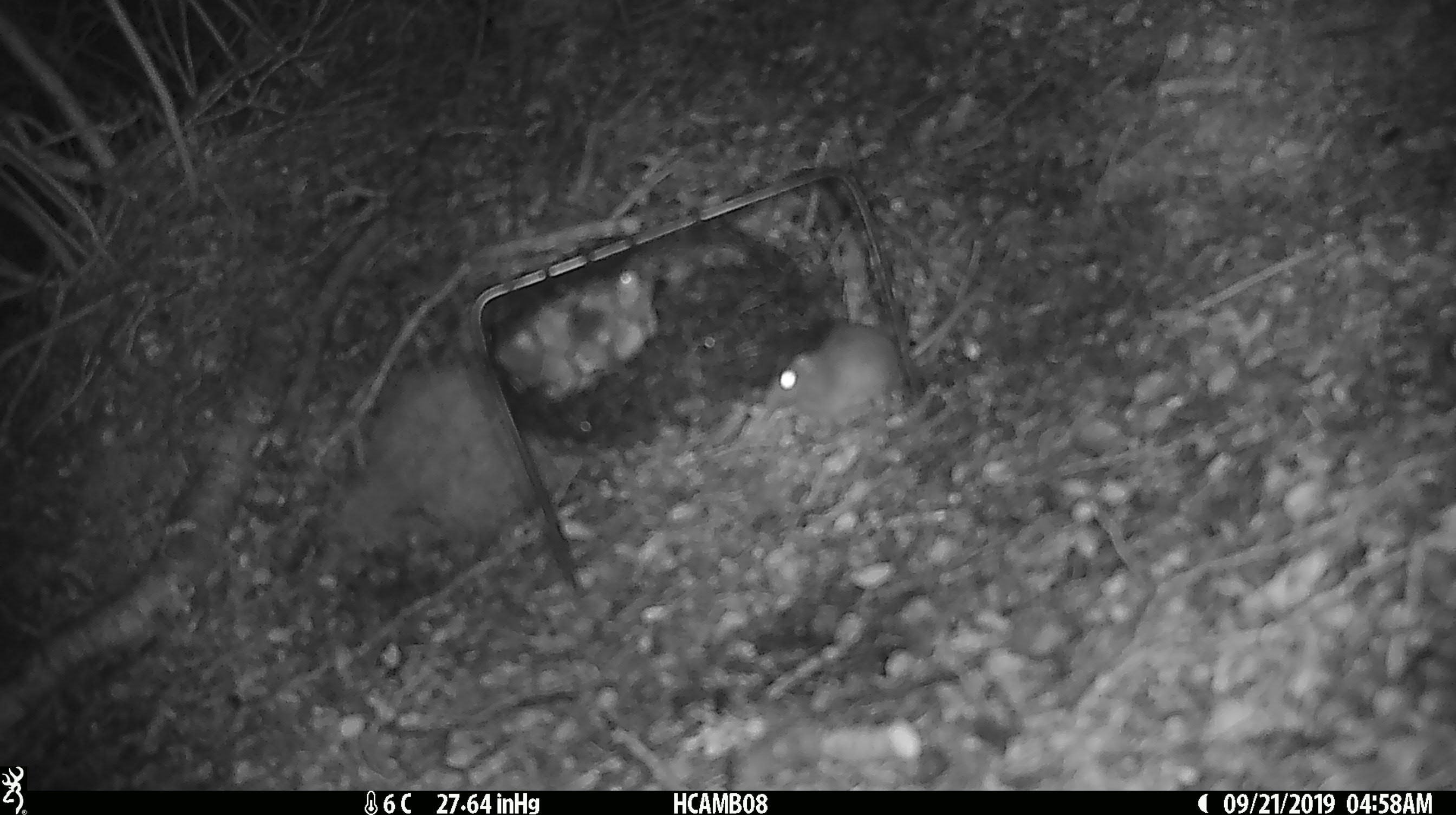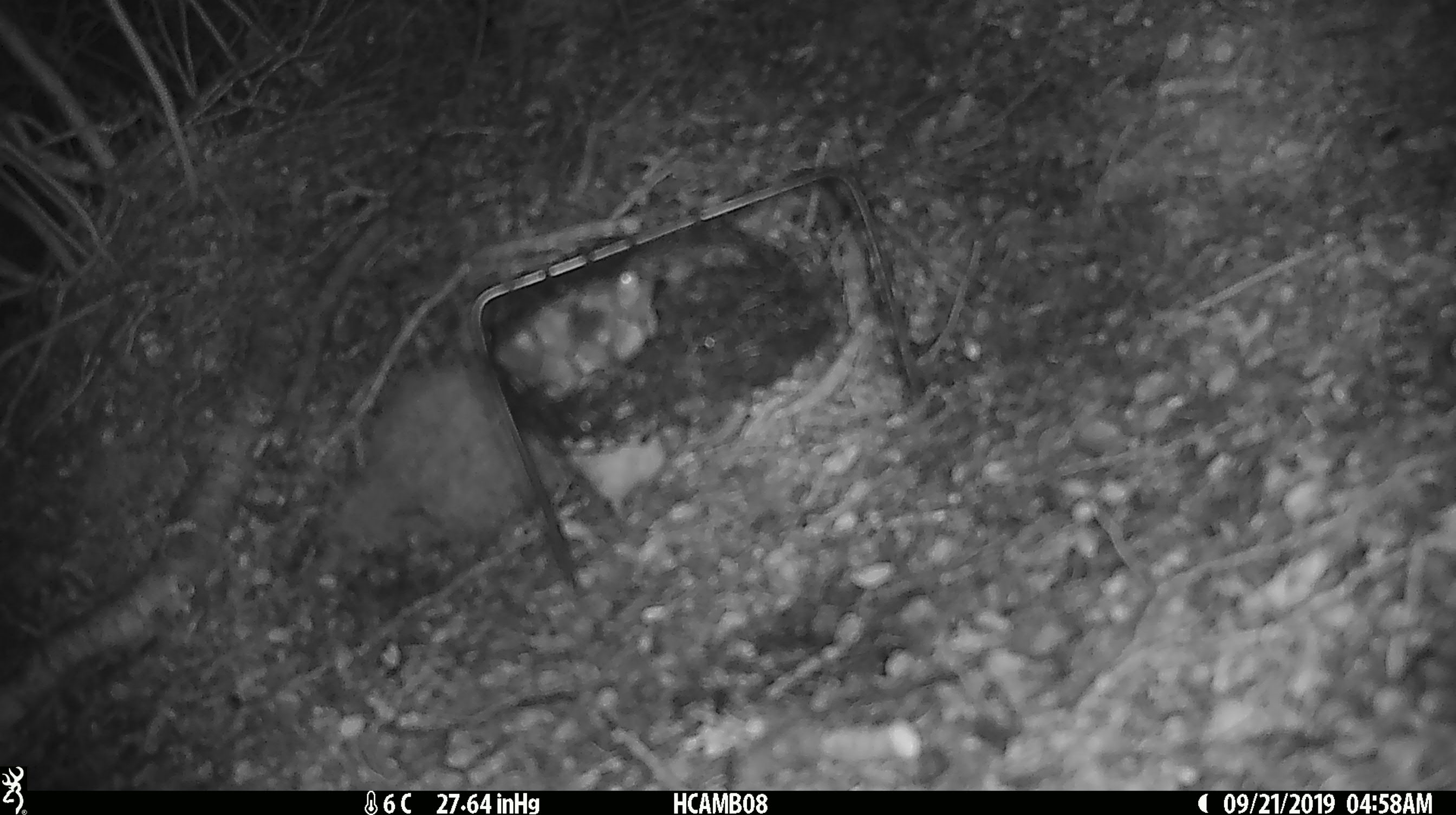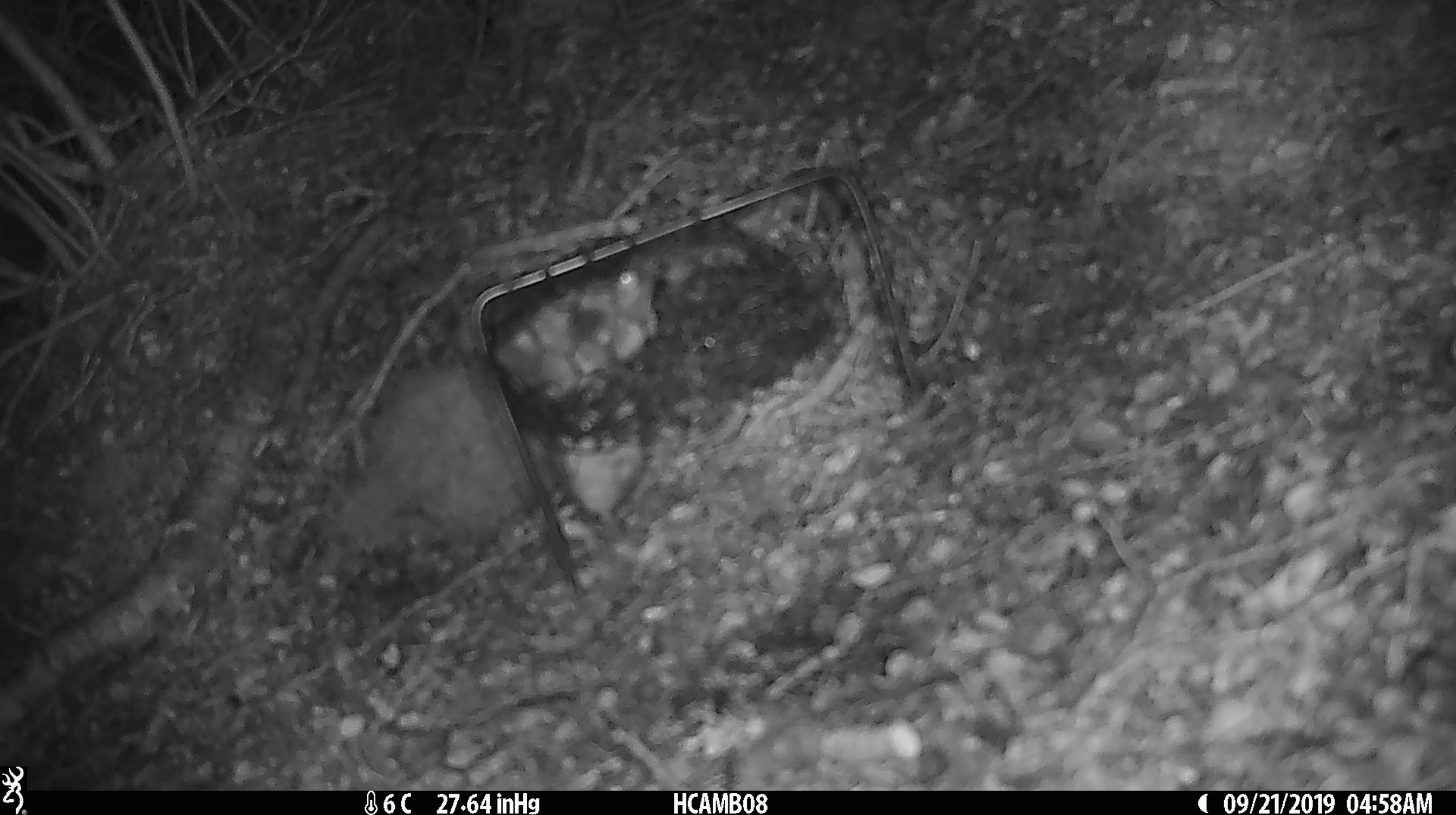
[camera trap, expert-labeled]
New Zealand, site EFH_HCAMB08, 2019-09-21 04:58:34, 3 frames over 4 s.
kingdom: Animalia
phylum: Chordata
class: Mammalia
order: Rodentia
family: Muridae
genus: Mus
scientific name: Mus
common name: mouse